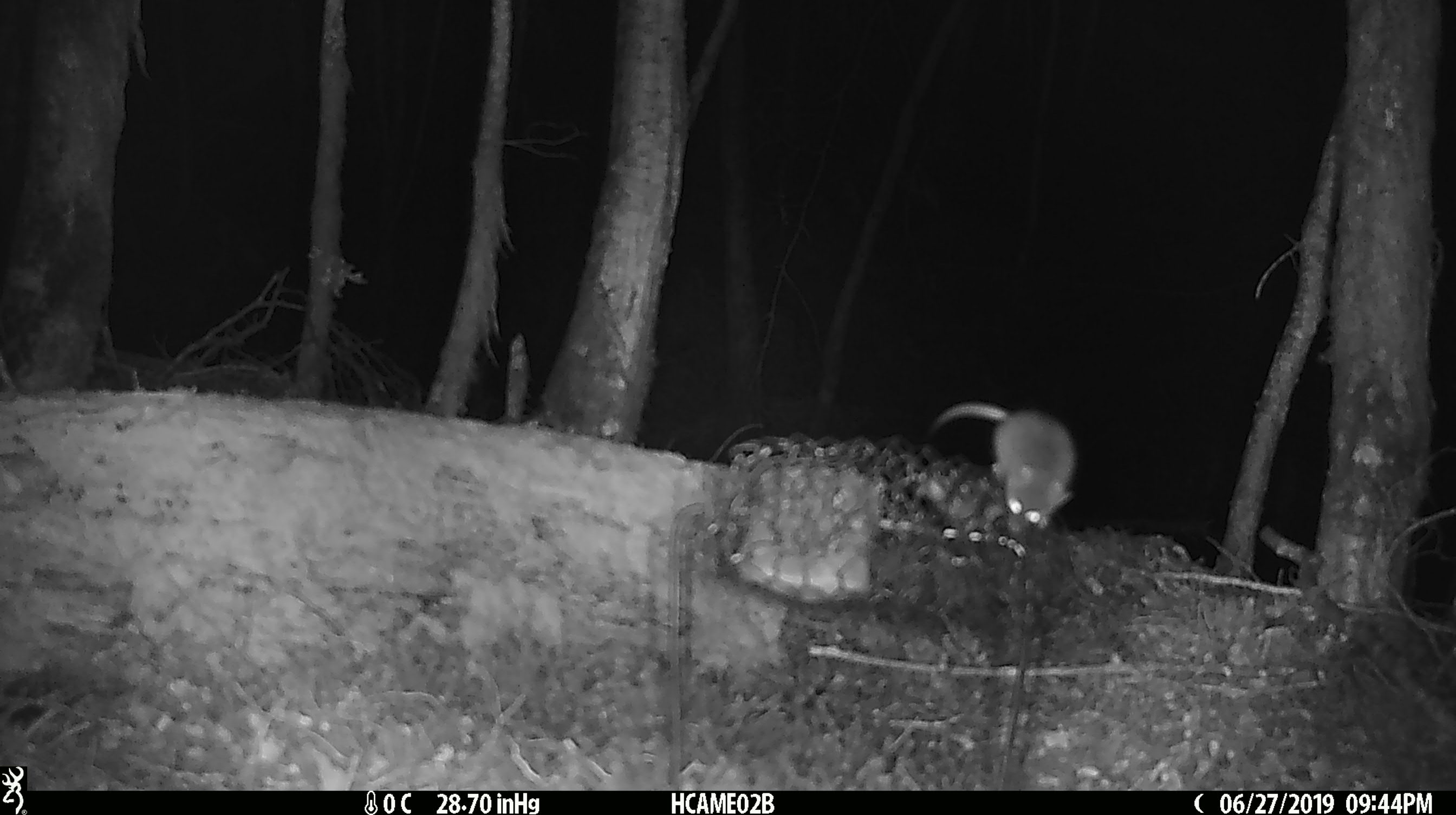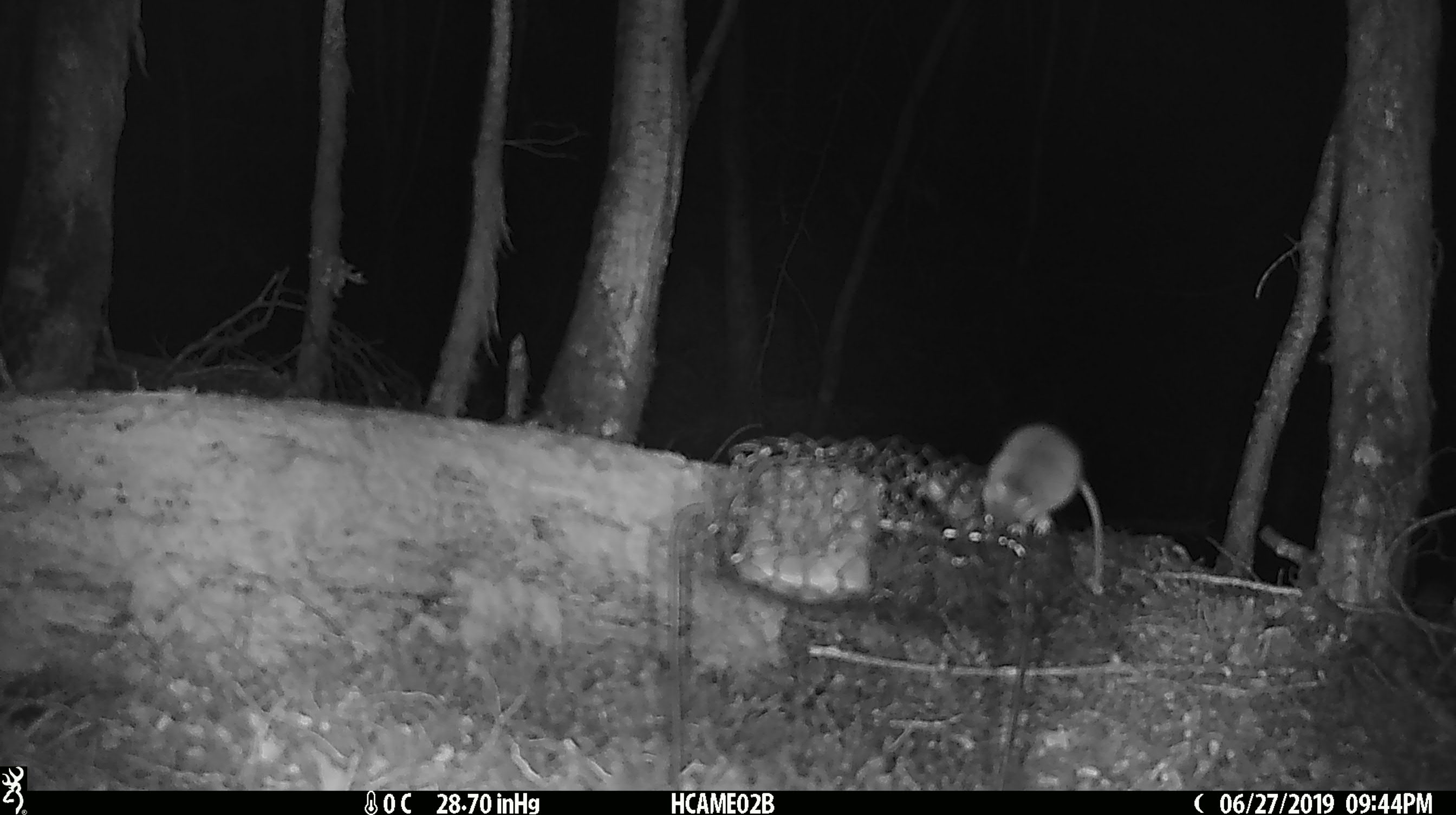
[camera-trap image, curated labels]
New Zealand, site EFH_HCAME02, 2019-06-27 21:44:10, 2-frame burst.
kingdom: Animalia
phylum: Chordata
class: Mammalia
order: Rodentia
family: Muridae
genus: Mus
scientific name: Mus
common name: mouse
Mouse (Mus).